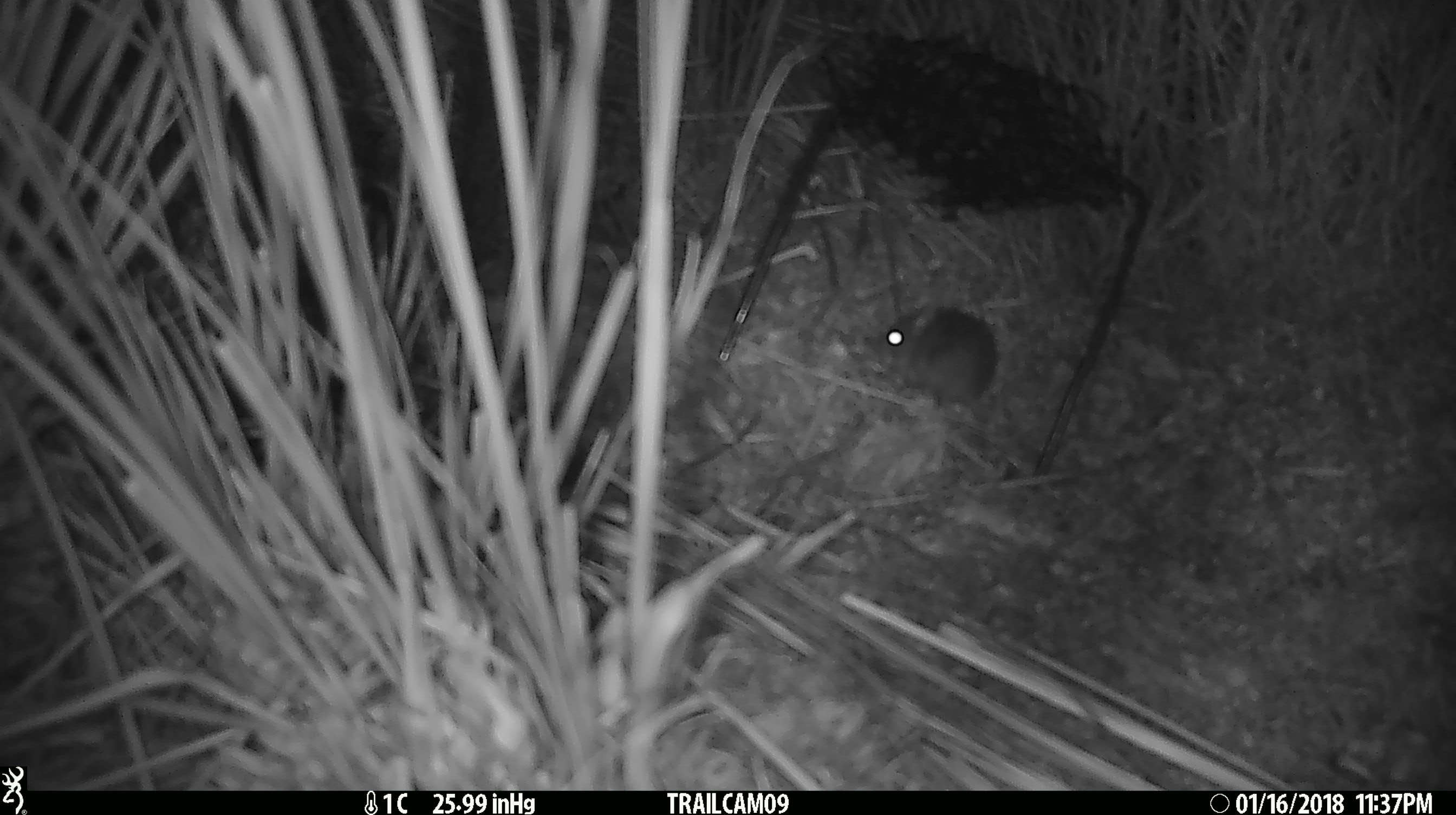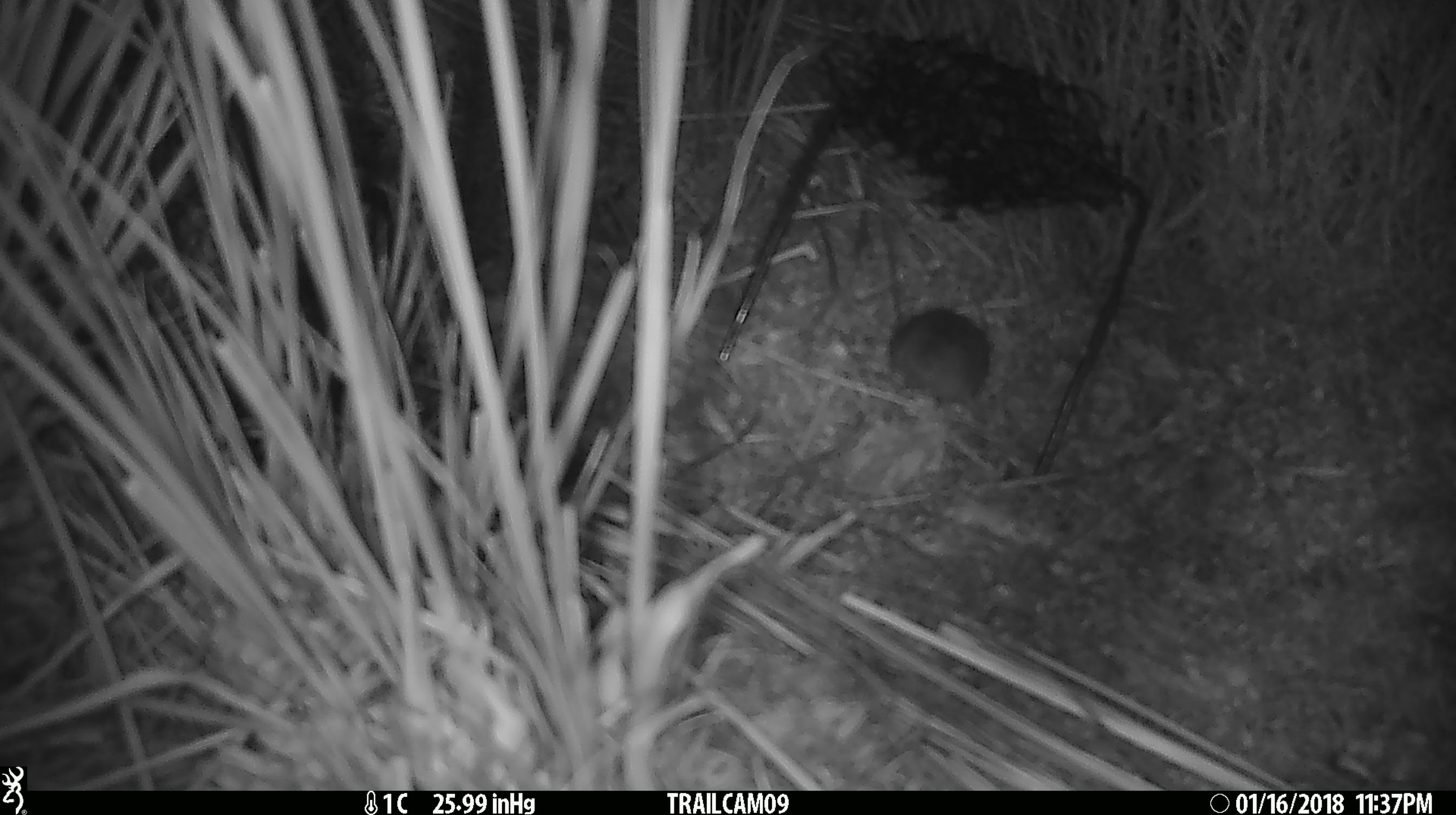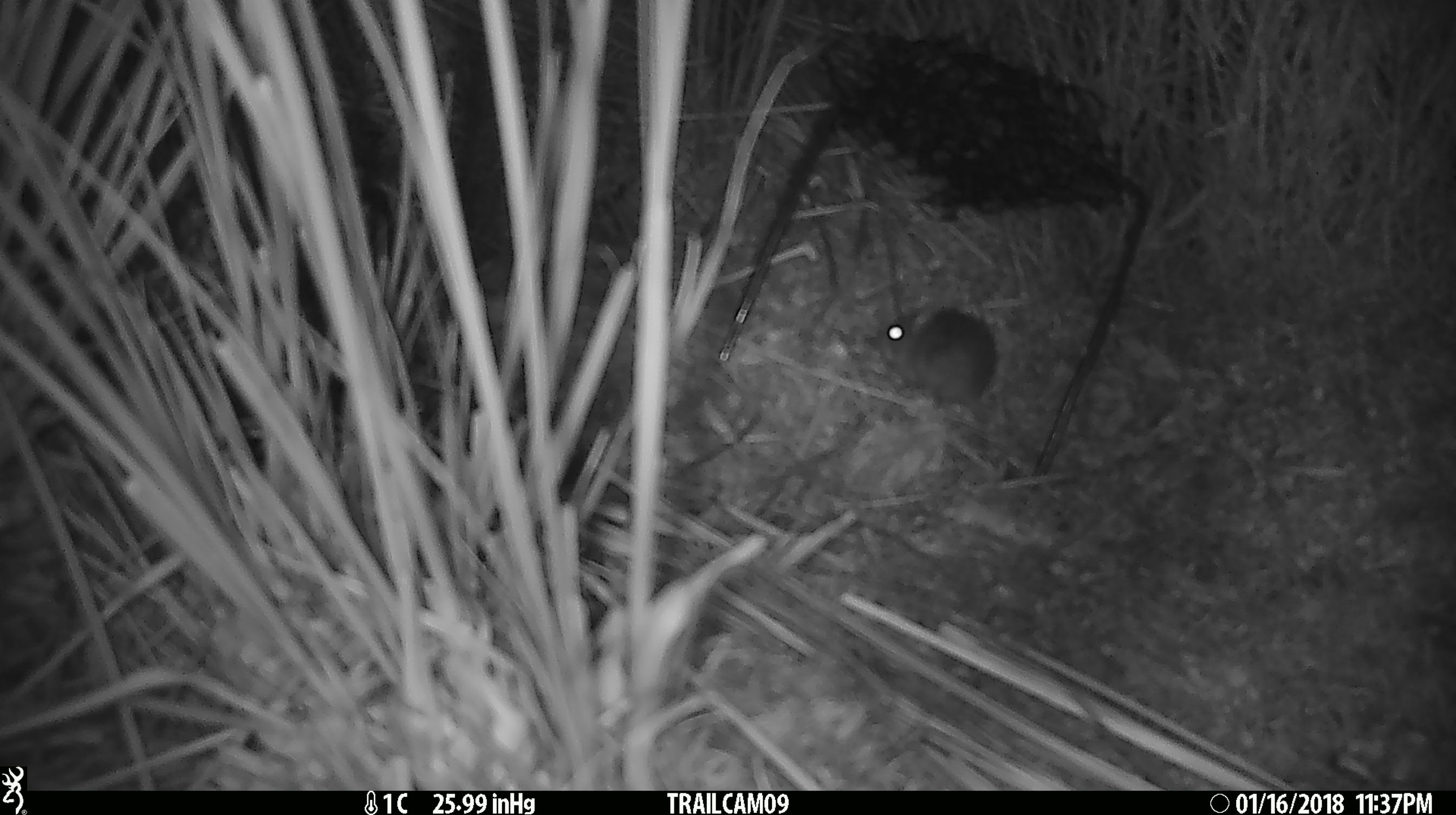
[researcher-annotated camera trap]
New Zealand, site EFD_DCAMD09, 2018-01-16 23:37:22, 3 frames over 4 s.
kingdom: Animalia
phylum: Chordata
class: Mammalia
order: Rodentia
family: Muridae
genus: Mus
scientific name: Mus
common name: mouse